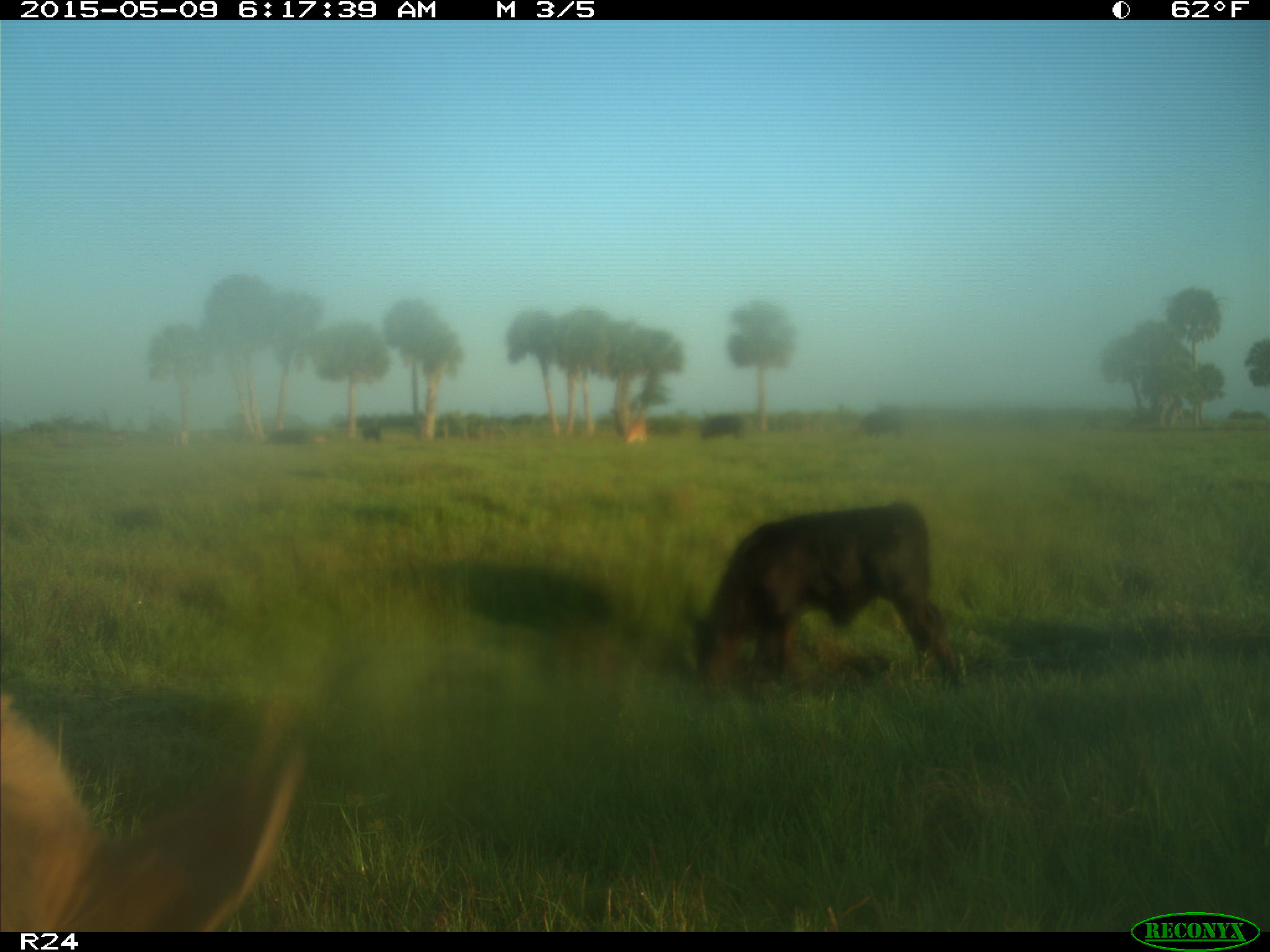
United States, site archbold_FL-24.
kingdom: Animalia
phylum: Chordata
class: Mammalia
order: Artiodactyla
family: Bovidae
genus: Bos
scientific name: Bos taurus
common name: domestic cow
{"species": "Bos taurus (domestic cow)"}